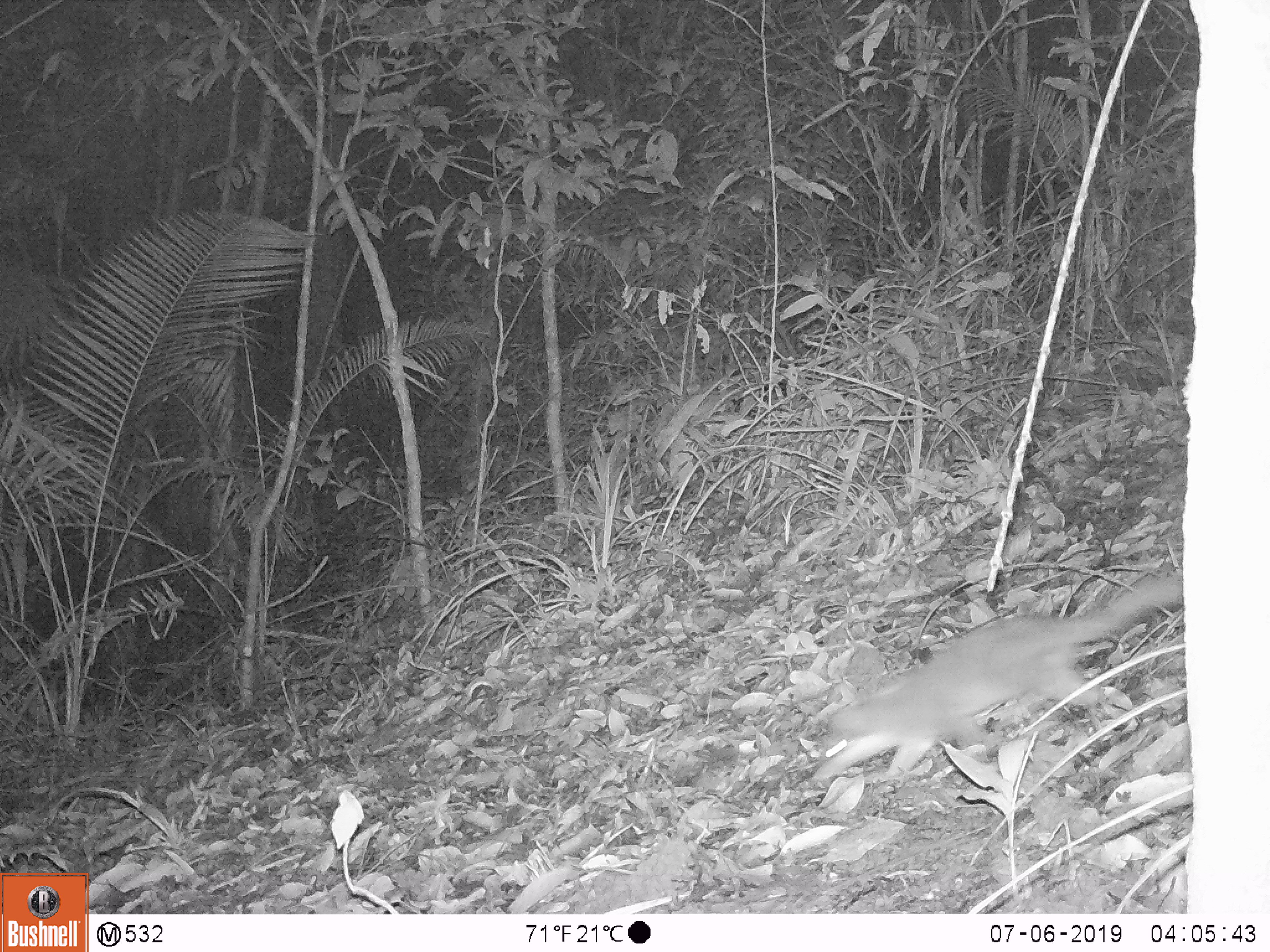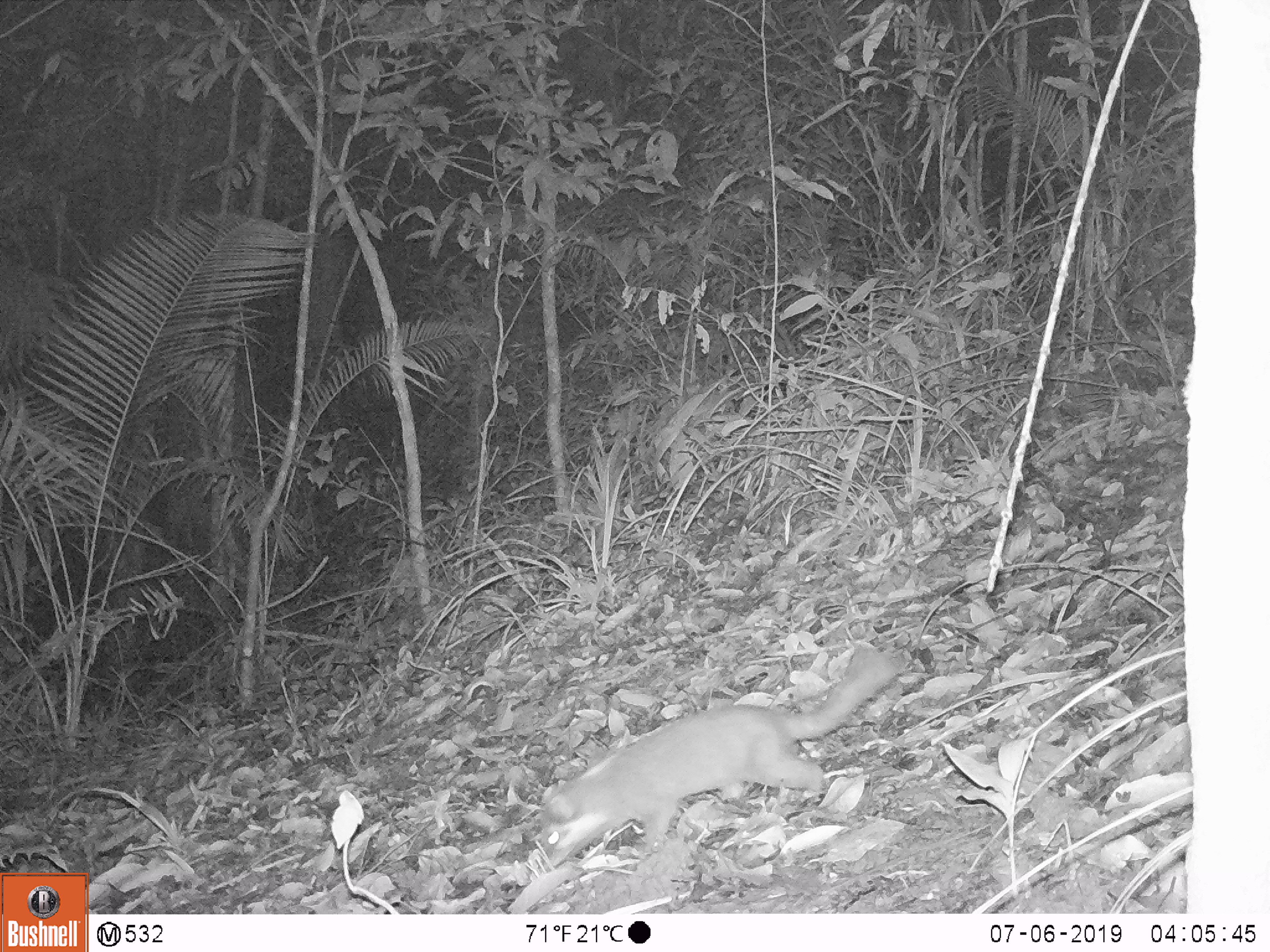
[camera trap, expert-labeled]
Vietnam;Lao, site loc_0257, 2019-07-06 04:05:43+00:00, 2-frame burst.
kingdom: Animalia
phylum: Chordata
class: Mammalia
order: Carnivora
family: Mustelidae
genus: Melogale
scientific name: Melogale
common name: ferret badger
Ferret badger (Melogale). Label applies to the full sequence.